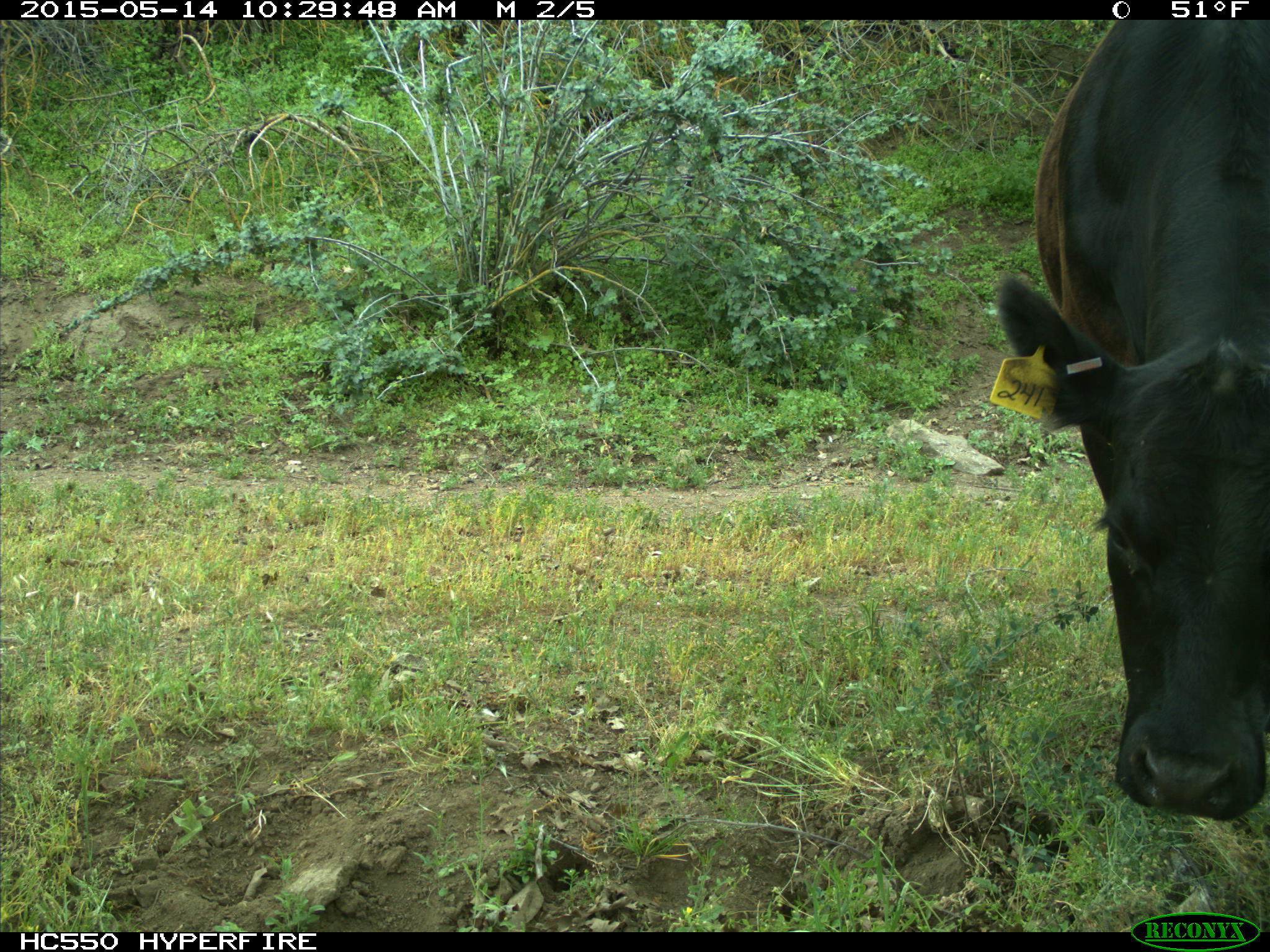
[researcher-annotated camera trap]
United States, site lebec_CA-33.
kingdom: Animalia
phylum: Chordata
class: Mammalia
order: Artiodactyla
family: Bovidae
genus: Bos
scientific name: Bos taurus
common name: domestic cow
Bos taurus (domestic cow).